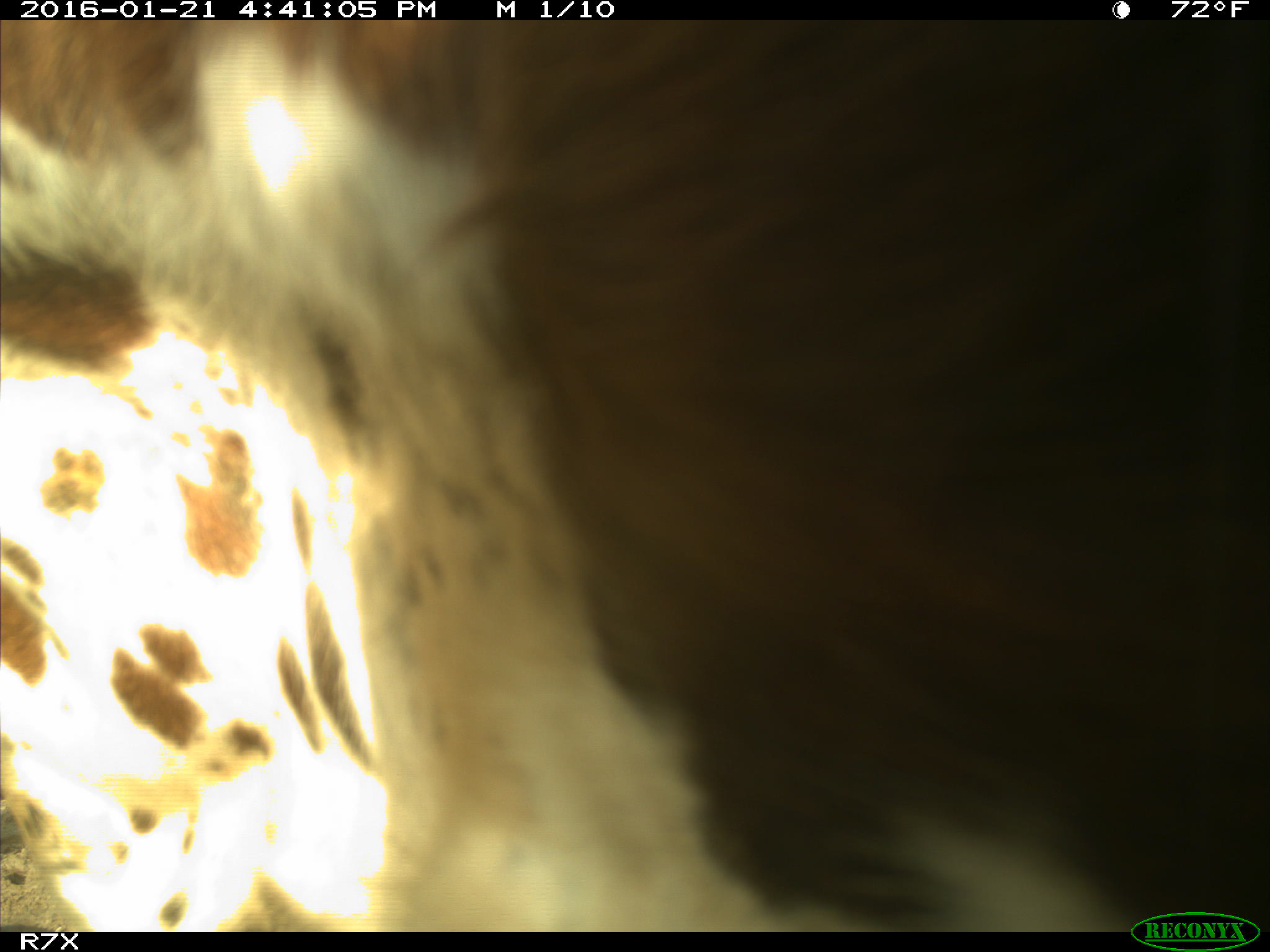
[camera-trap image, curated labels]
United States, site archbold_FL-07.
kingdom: Animalia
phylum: Chordata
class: Mammalia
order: Artiodactyla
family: Bovidae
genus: Bos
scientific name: Bos taurus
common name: domestic cow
Bos taurus (domestic cow).